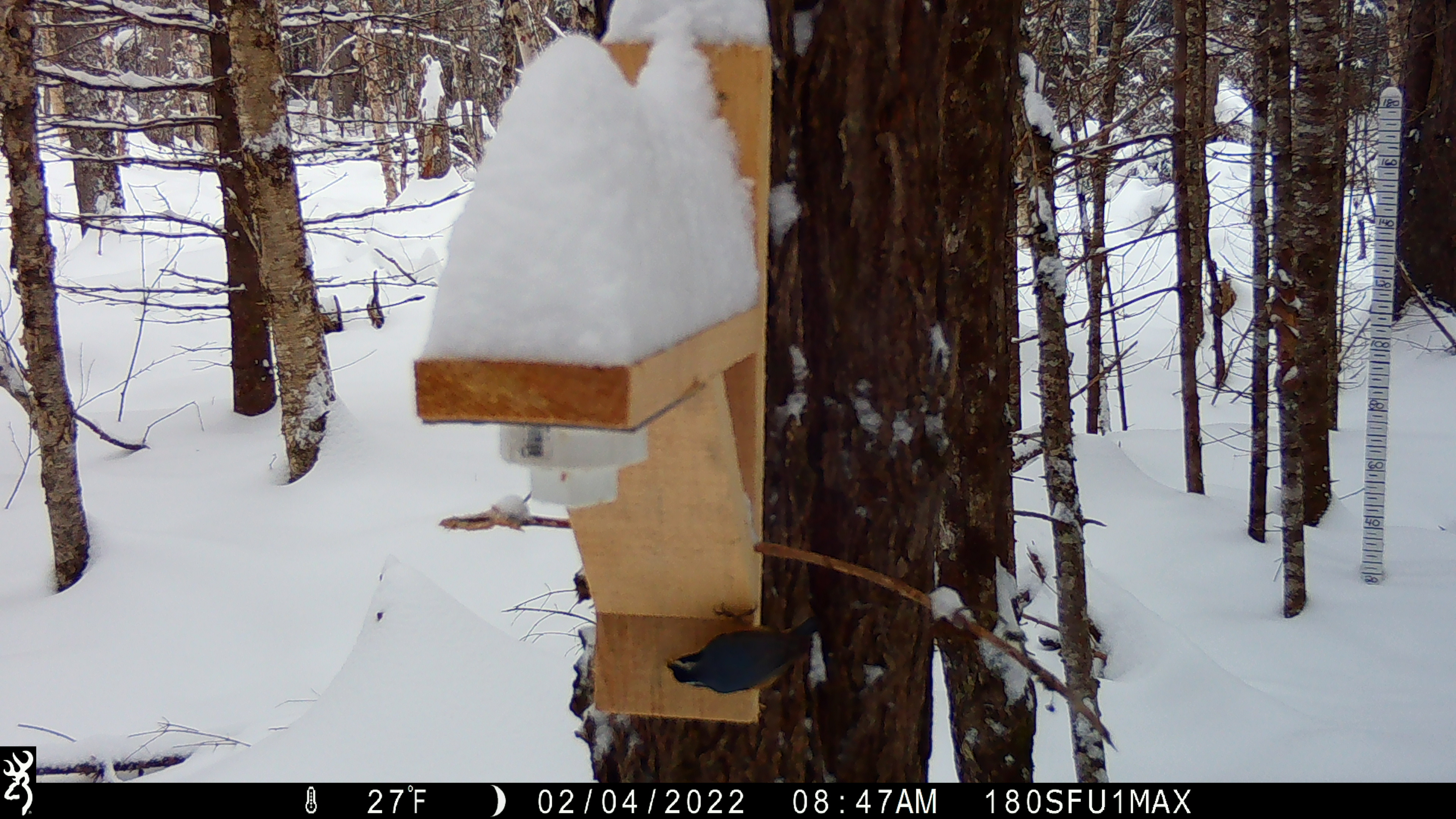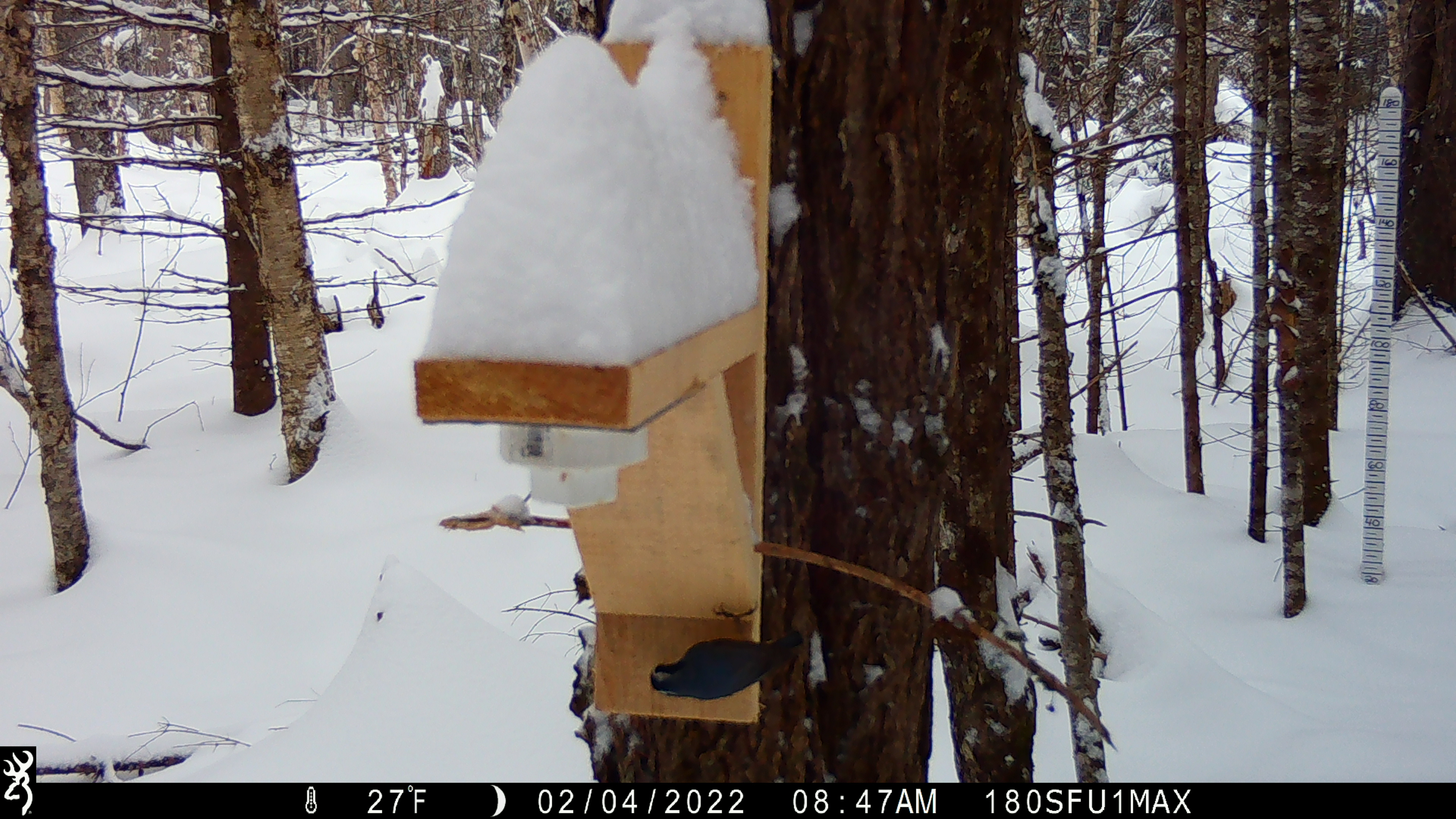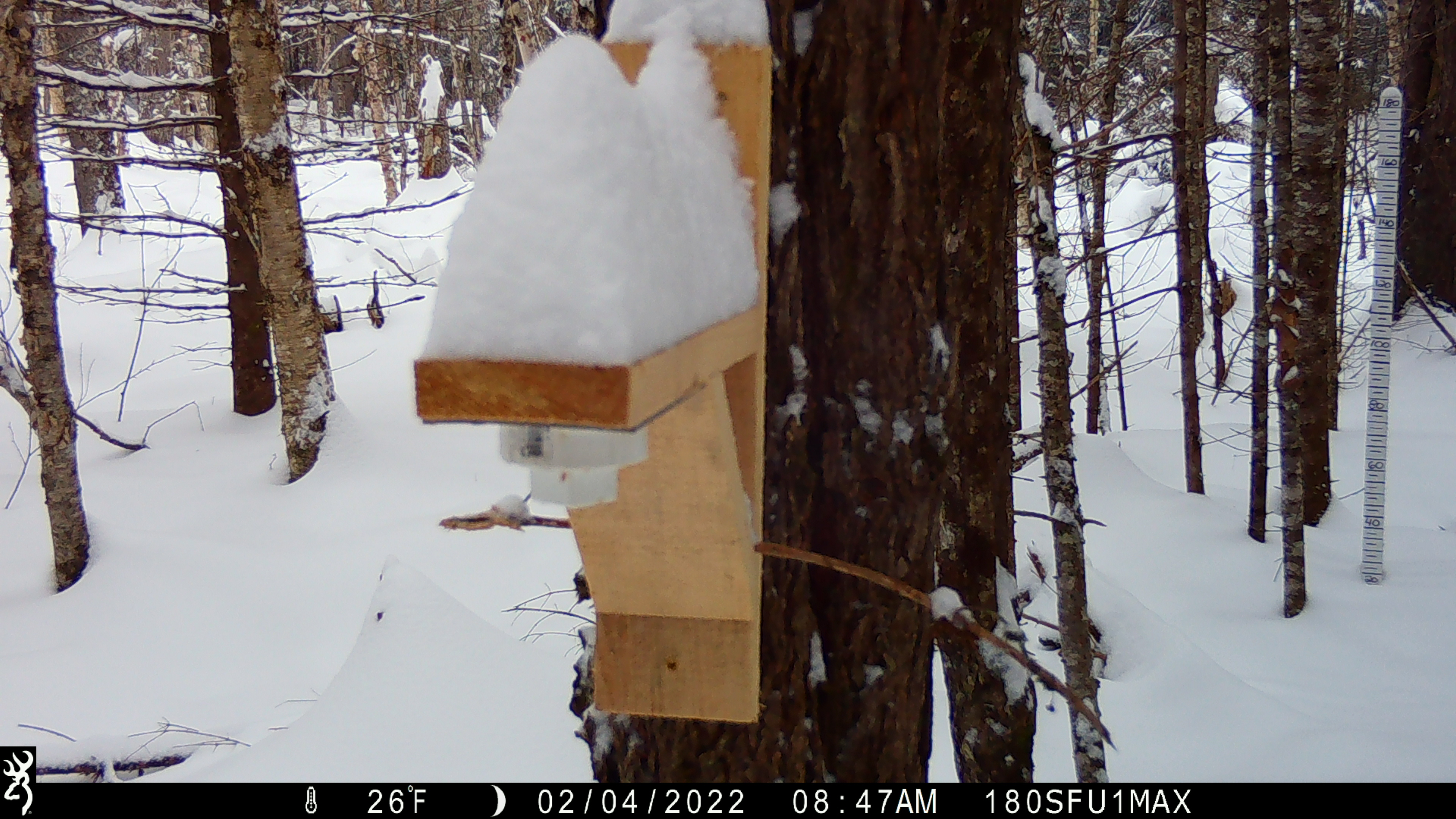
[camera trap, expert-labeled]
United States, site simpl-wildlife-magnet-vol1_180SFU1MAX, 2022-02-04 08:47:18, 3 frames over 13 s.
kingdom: Animalia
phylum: Chordata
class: Mammalia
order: Rodentia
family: Sciuridae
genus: Tamiasciurus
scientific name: Tamiasciurus hudsonicus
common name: red squirrel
Red squirrel (Tamiasciurus hudsonicus).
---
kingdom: Animalia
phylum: Chordata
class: Aves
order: Passeriformes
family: Sittidae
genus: Sitta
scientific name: Sitta canadensis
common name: red-breasted nuthatch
Red-breasted nuthatch (Sitta canadensis).